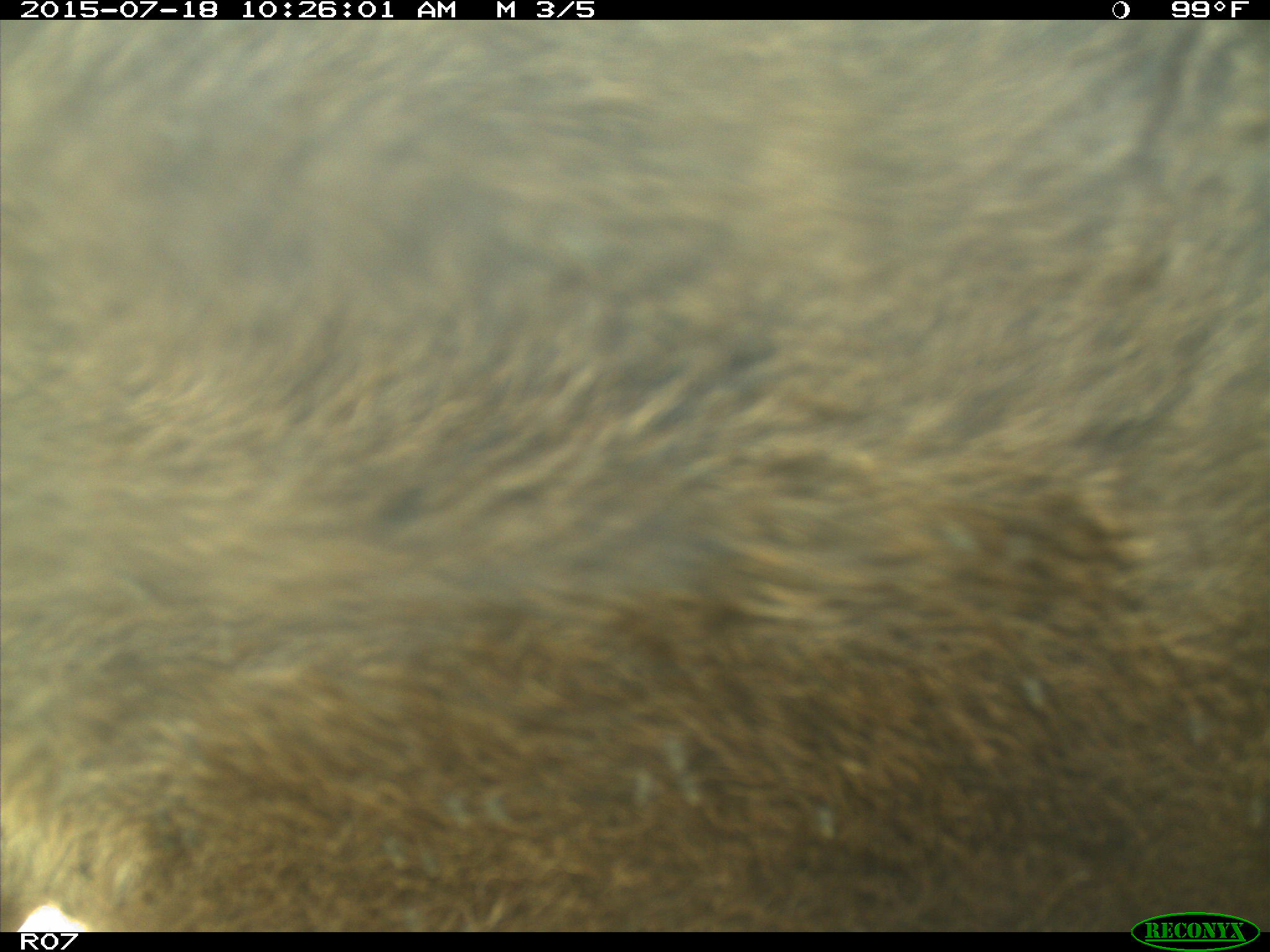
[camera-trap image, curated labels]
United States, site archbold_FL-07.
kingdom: Animalia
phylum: Chordata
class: Mammalia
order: Artiodactyla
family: Bovidae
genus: Bos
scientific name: Bos taurus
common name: domestic cow